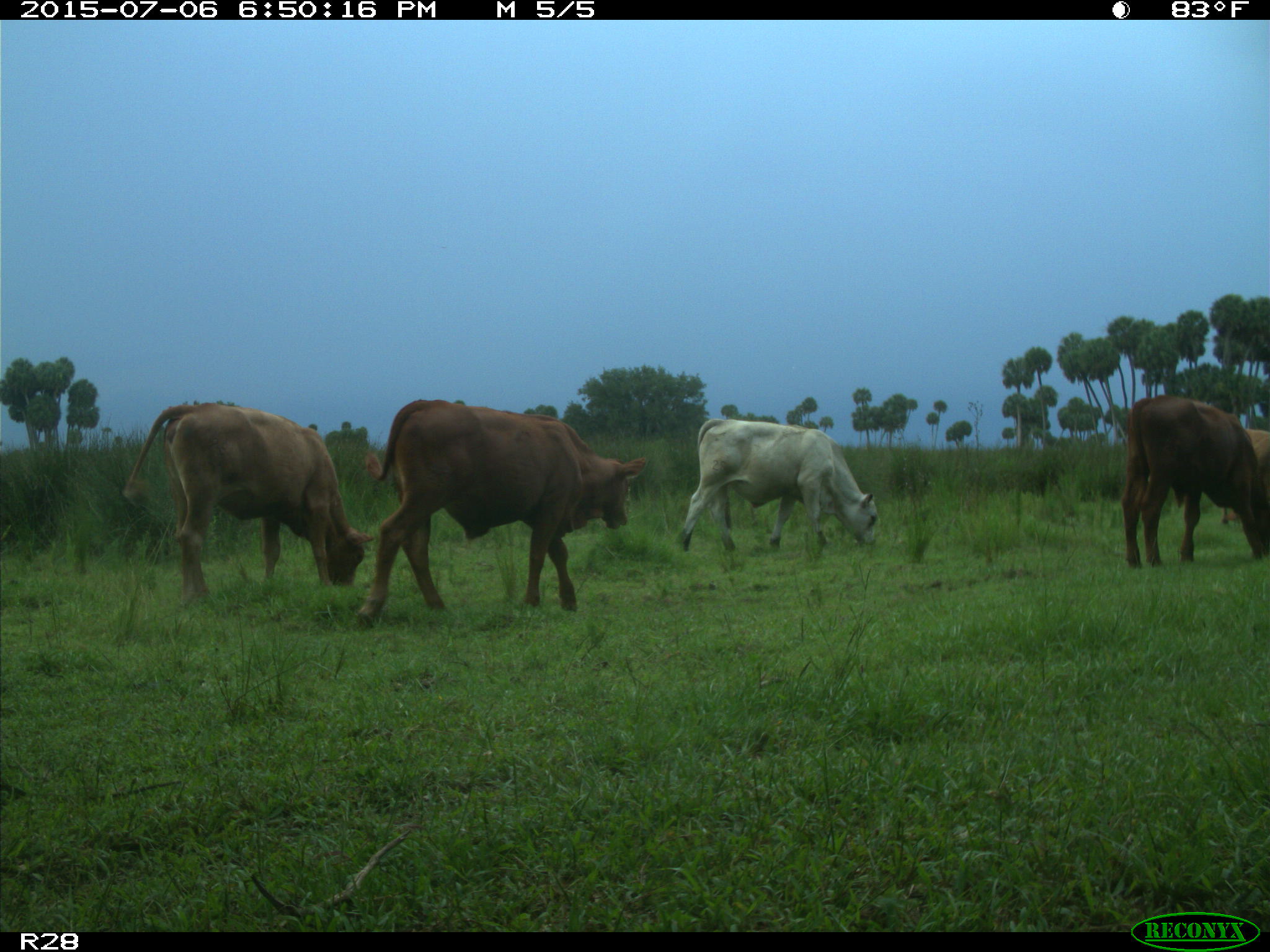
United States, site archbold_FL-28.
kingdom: Animalia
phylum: Chordata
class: Mammalia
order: Artiodactyla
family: Bovidae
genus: Bos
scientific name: Bos taurus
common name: domestic cow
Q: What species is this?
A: Bos taurus (domestic cow).